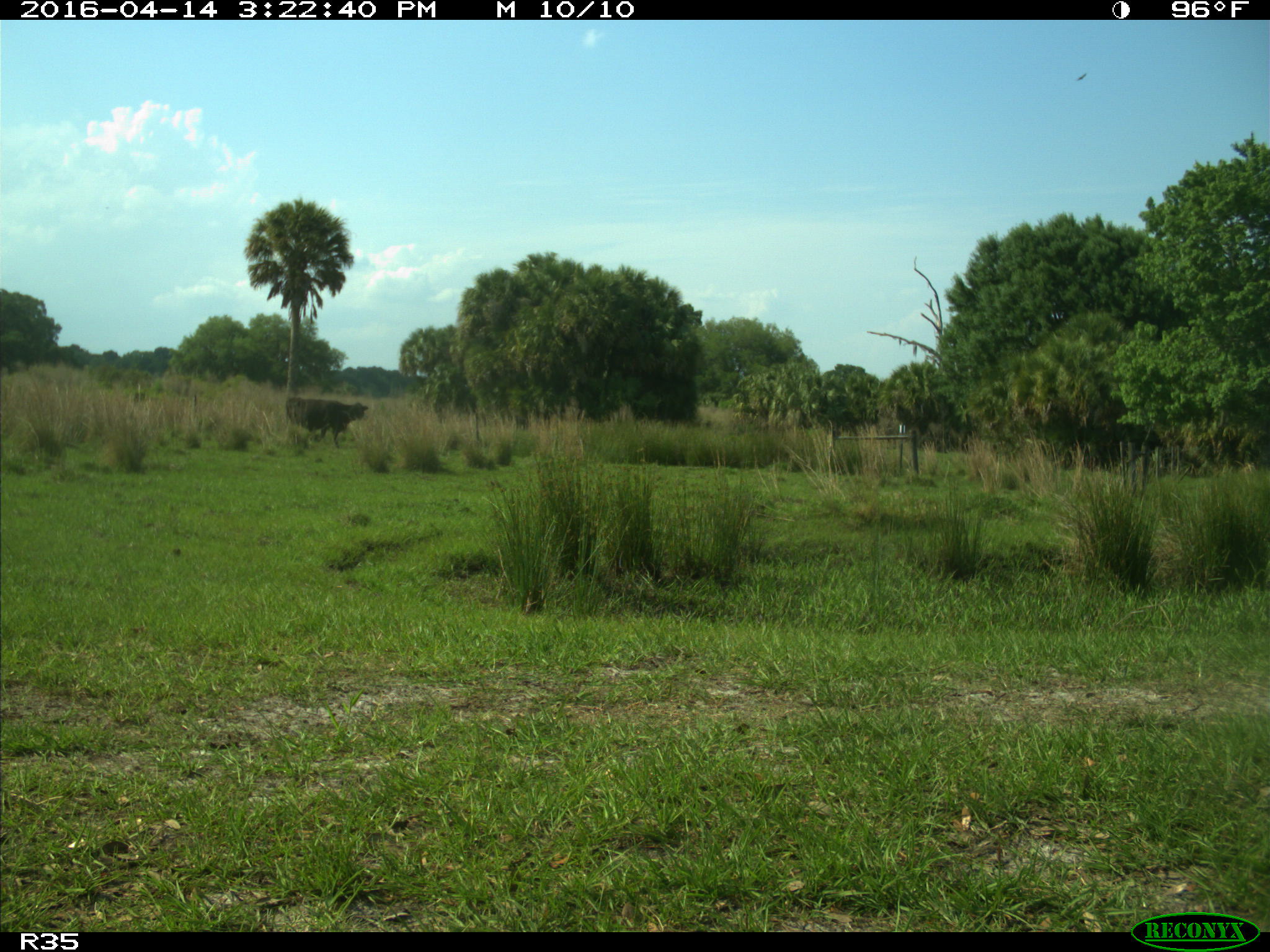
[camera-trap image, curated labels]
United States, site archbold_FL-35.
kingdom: Animalia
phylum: Chordata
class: Mammalia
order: Artiodactyla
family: Bovidae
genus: Bos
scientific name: Bos taurus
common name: domestic cow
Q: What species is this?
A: Bos taurus (domestic cow).